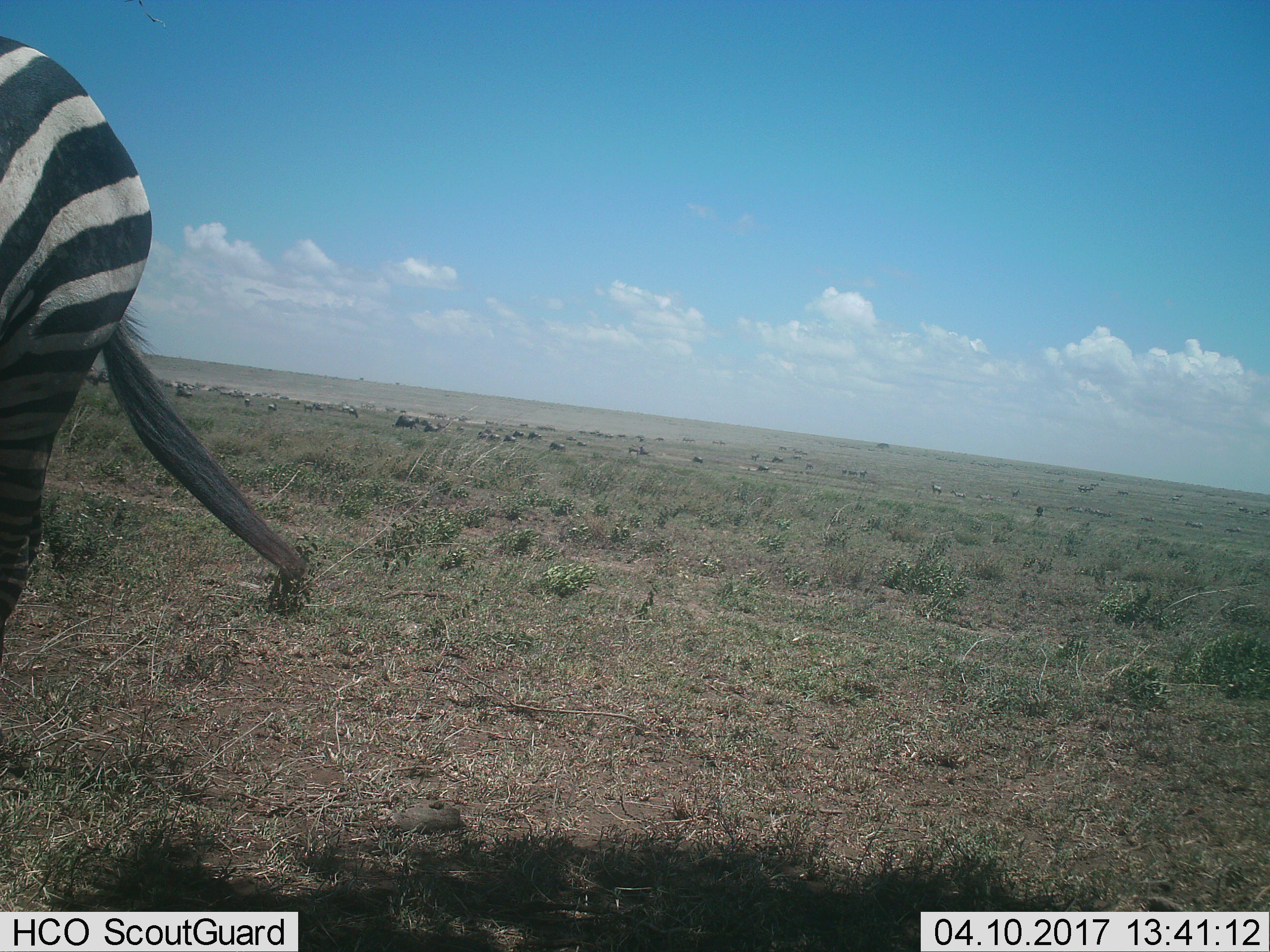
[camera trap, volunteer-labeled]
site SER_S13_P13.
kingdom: Animalia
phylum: Chordata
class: Mammalia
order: Artiodactyla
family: Bovidae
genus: Connochaetes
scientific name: Connochaetes taurinus taurinus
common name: blue wildebeest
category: wildebeestblue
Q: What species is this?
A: Wildebeestblue (blue wildebeest) (Connochaetes taurinus taurinus).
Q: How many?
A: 11-50.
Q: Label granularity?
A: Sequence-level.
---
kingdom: Animalia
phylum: Chordata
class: Mammalia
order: Perissodactyla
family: Equidae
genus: Equus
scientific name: Equus quagga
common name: plains zebra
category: zebraplains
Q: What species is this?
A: Zebraplains (plains zebra) (Equus quagga).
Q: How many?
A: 1.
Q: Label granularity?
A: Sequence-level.